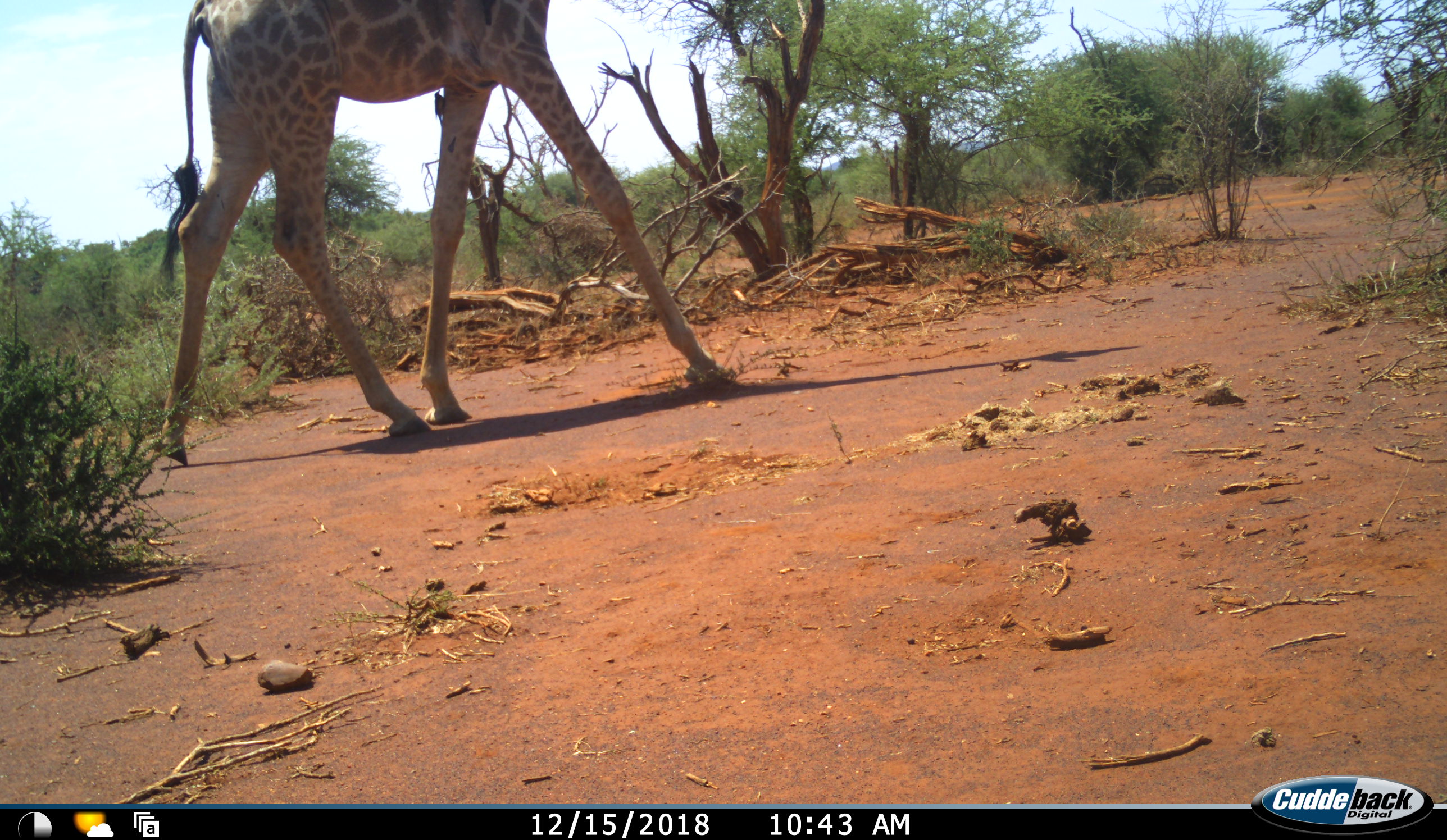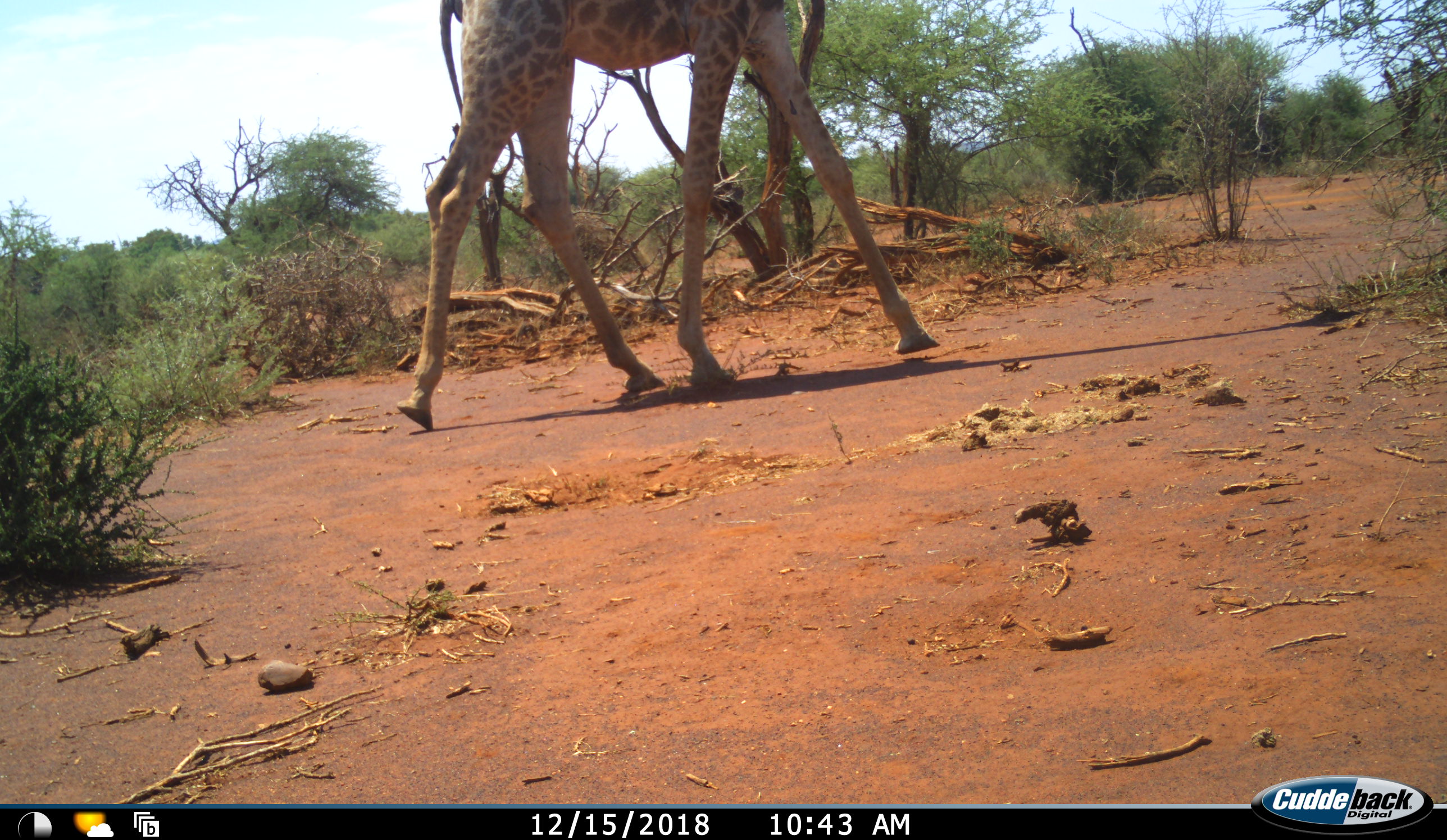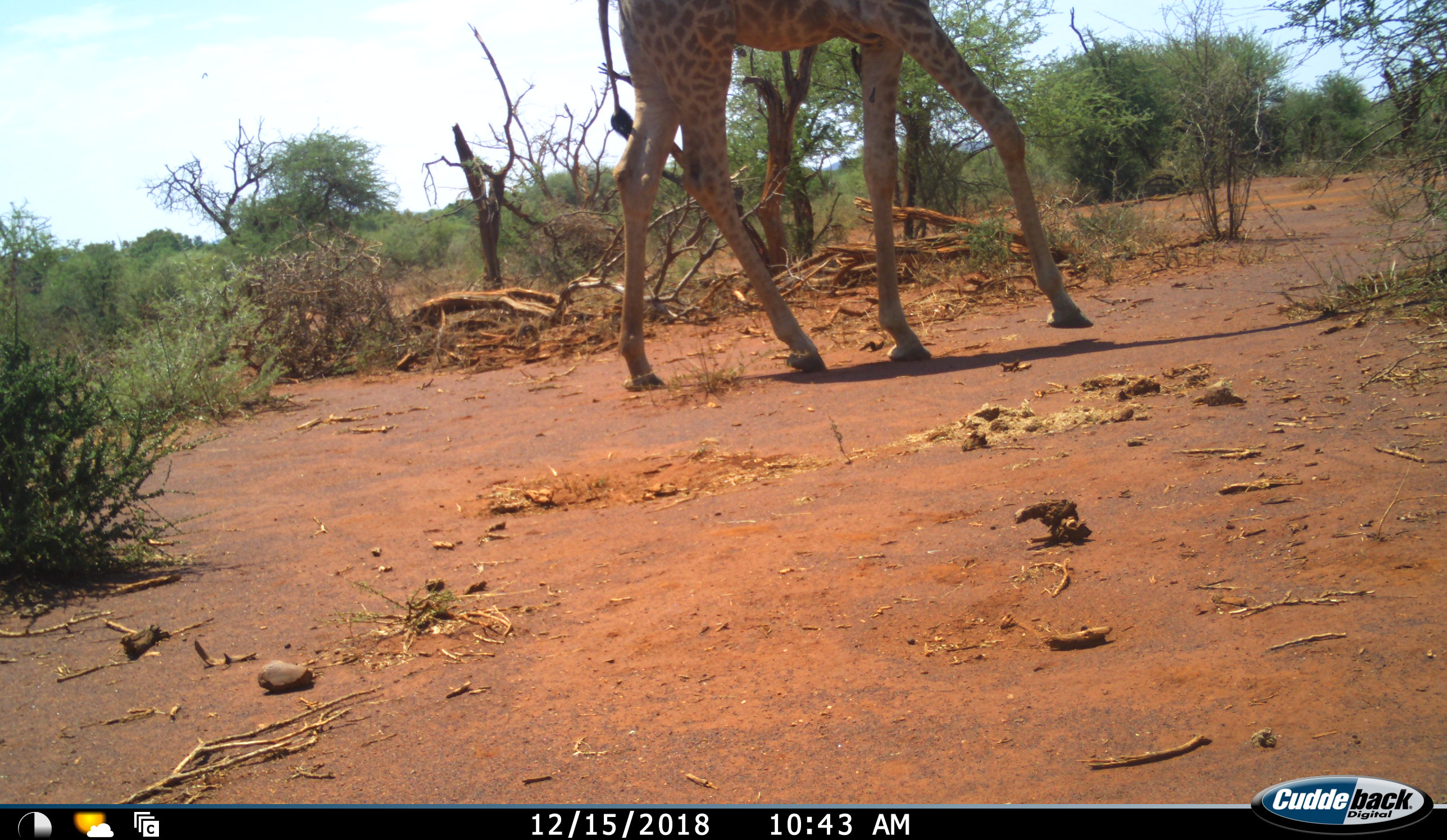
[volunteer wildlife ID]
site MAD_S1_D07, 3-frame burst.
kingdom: Animalia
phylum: Chordata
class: Mammalia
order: Artiodactyla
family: Giraffidae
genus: Giraffa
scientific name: Giraffa camelopardalis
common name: giraffe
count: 1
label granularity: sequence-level